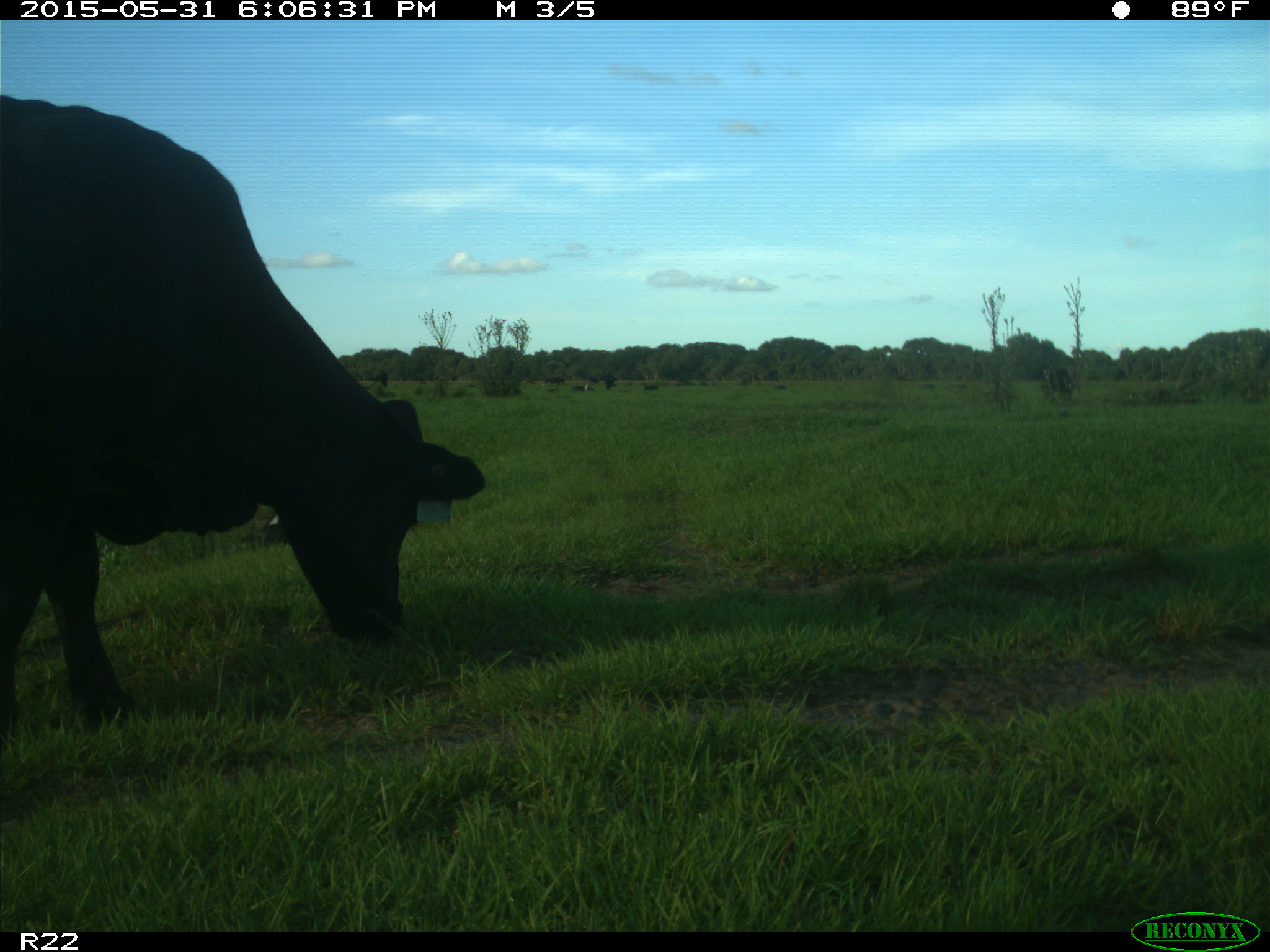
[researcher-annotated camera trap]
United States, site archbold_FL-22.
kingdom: Animalia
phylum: Chordata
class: Mammalia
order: Artiodactyla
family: Bovidae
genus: Bos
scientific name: Bos taurus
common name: domestic cow